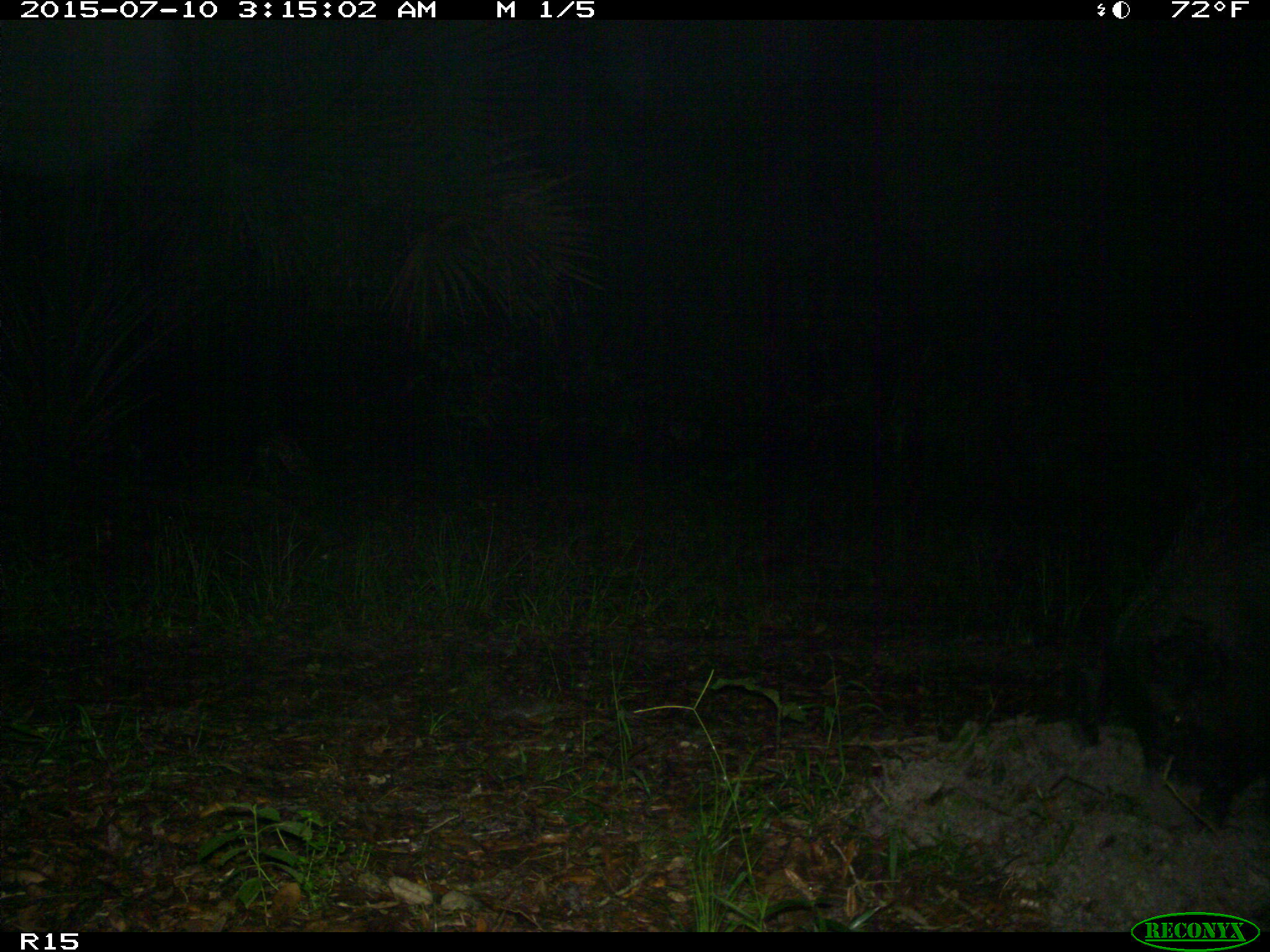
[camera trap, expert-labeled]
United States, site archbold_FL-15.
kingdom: Animalia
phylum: Chordata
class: Mammalia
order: Artiodactyla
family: Suidae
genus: Sus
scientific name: Sus scrofa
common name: wild boar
Sus scrofa (wild boar).